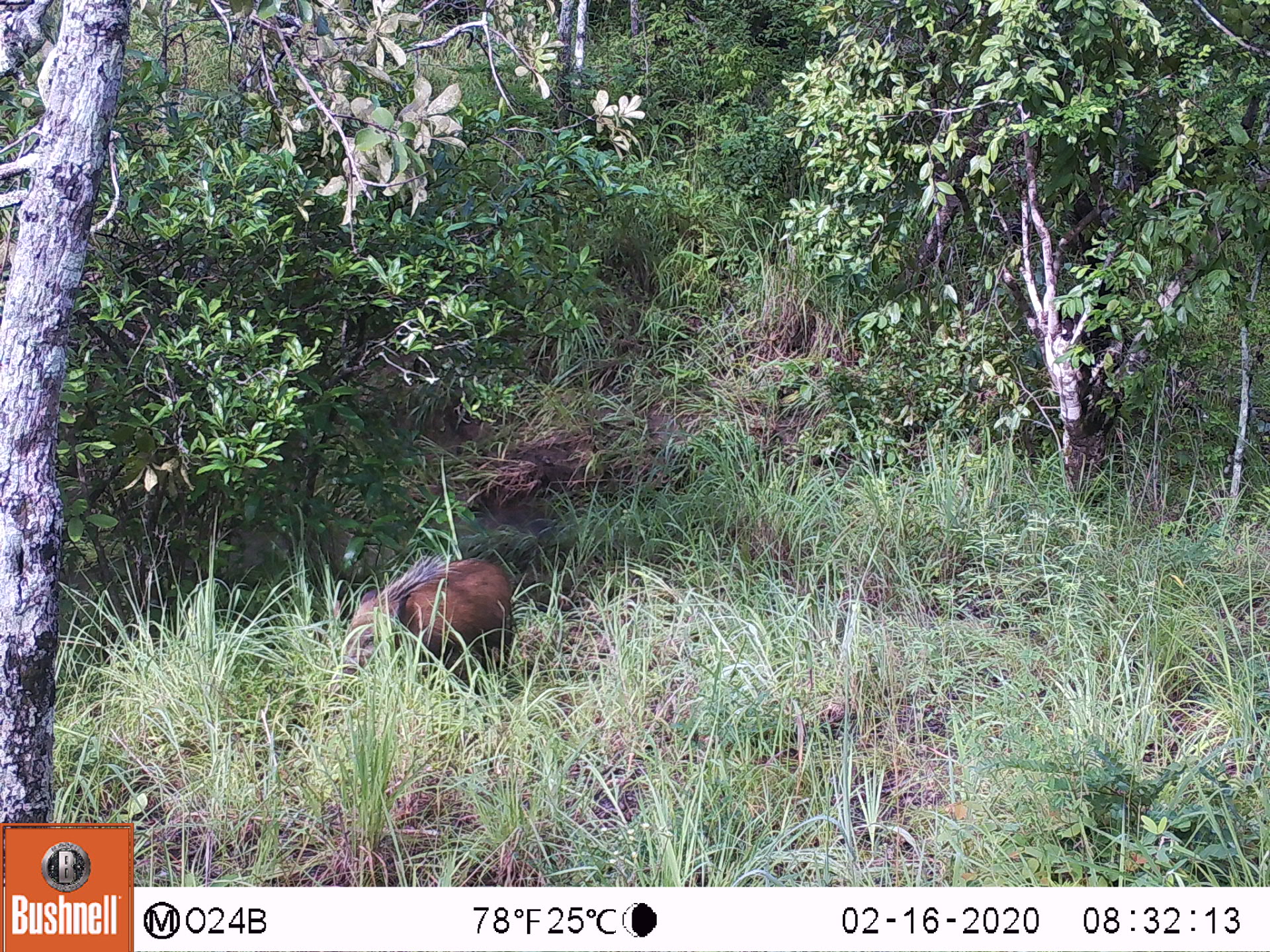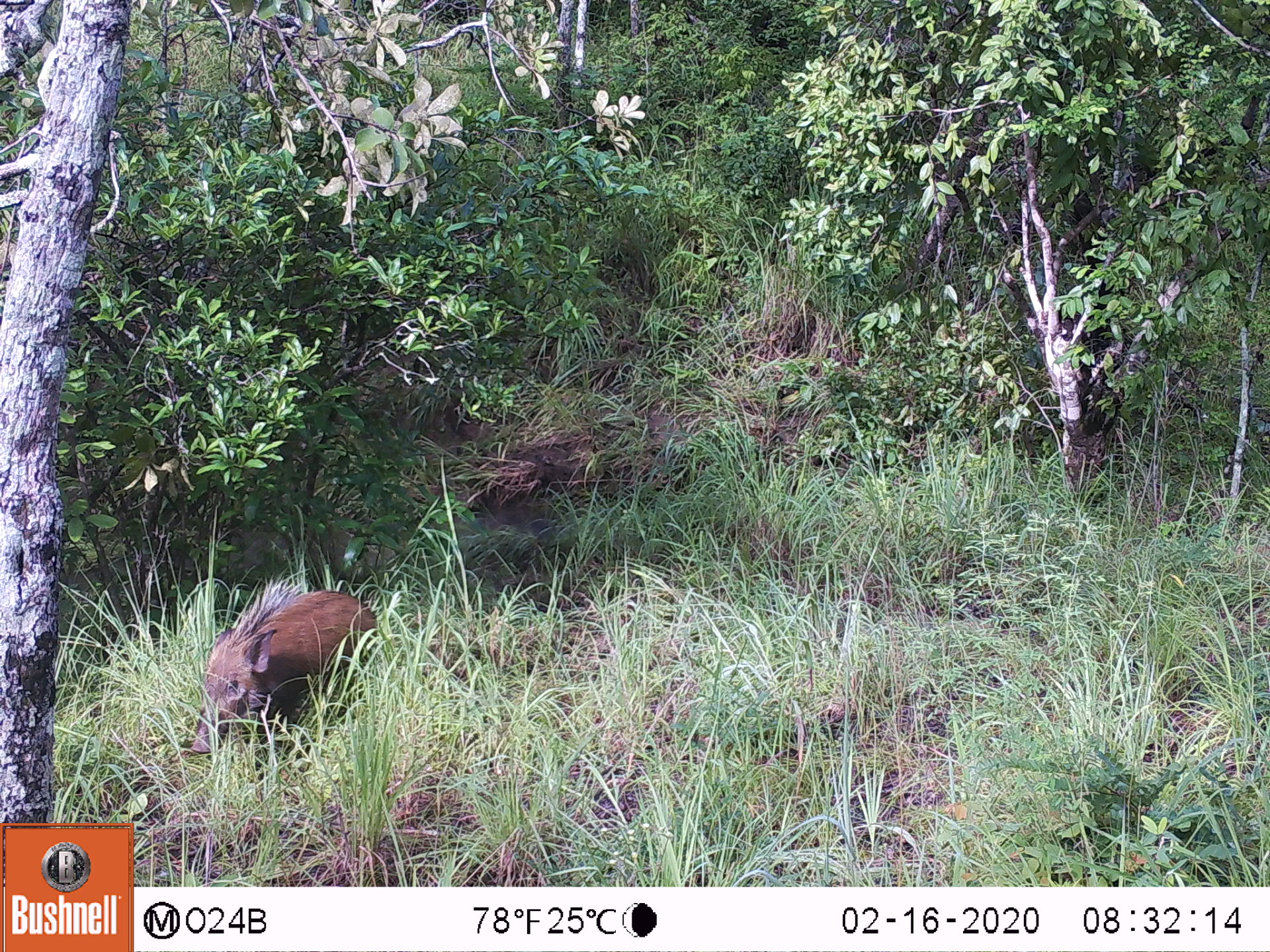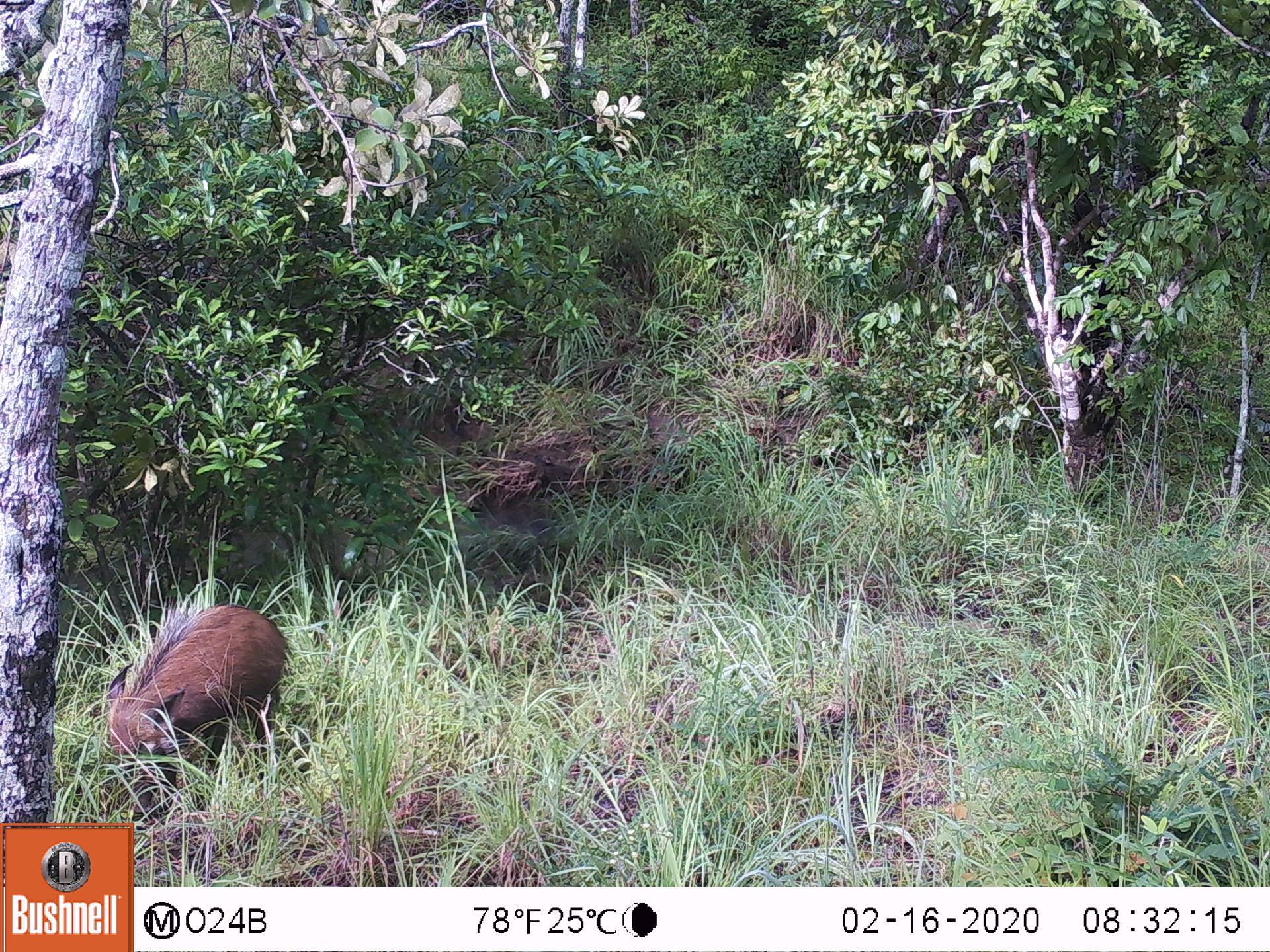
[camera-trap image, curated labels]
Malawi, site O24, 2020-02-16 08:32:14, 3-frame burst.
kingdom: Animalia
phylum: Chordata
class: Mammalia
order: Artiodactyla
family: Suidae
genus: Potamochoerus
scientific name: Potamochoerus larvatus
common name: bushpig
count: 1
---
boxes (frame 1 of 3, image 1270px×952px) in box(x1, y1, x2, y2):
bushpig: box(322, 544, 524, 689)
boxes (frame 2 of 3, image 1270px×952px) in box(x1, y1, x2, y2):
bushpig: box(186, 571, 376, 759)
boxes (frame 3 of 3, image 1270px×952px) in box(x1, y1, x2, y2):
bushpig: box(100, 594, 291, 798)